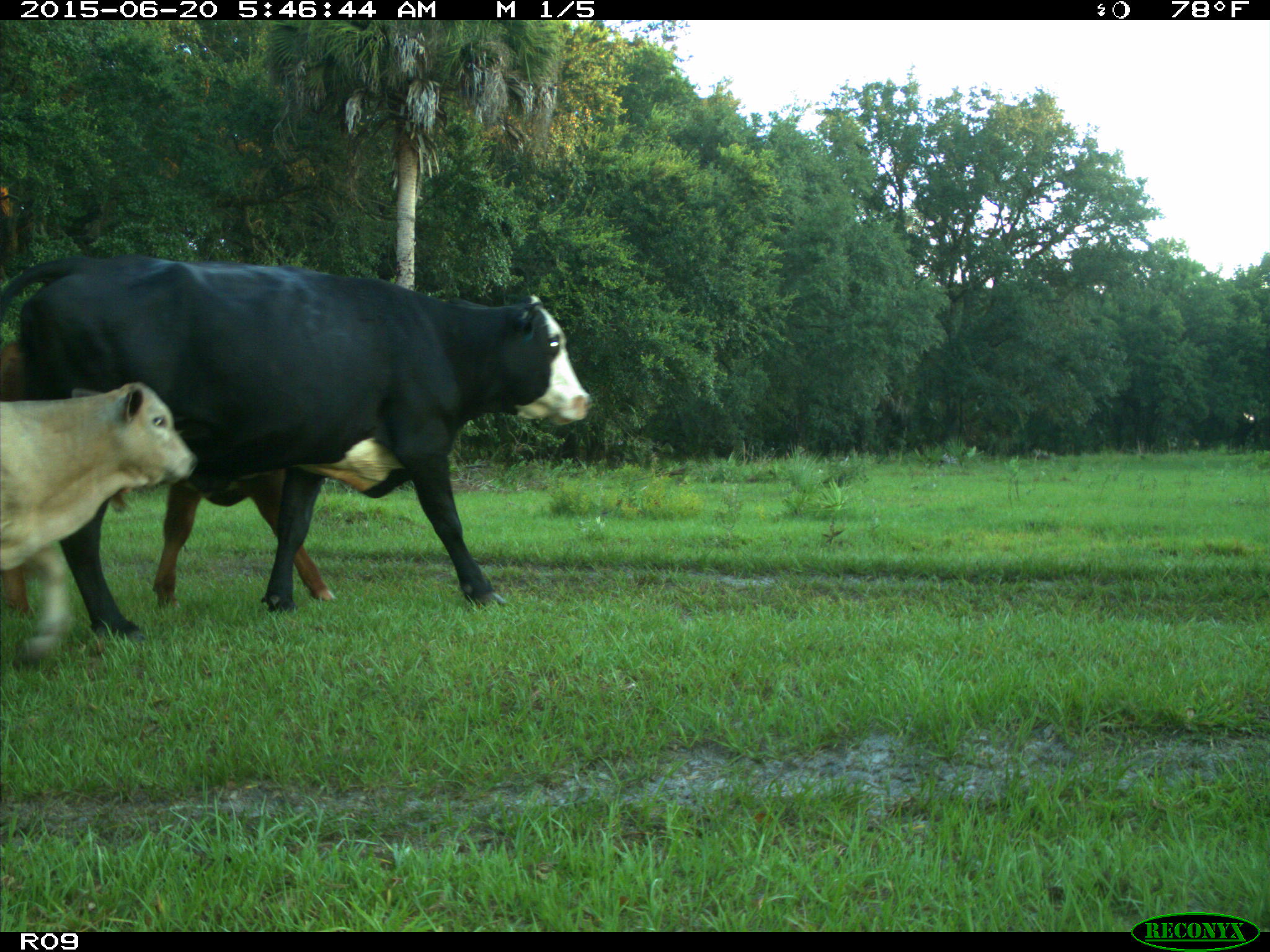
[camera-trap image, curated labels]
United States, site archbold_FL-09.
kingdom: Animalia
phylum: Chordata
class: Mammalia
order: Artiodactyla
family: Bovidae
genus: Bos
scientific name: Bos taurus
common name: domestic cow